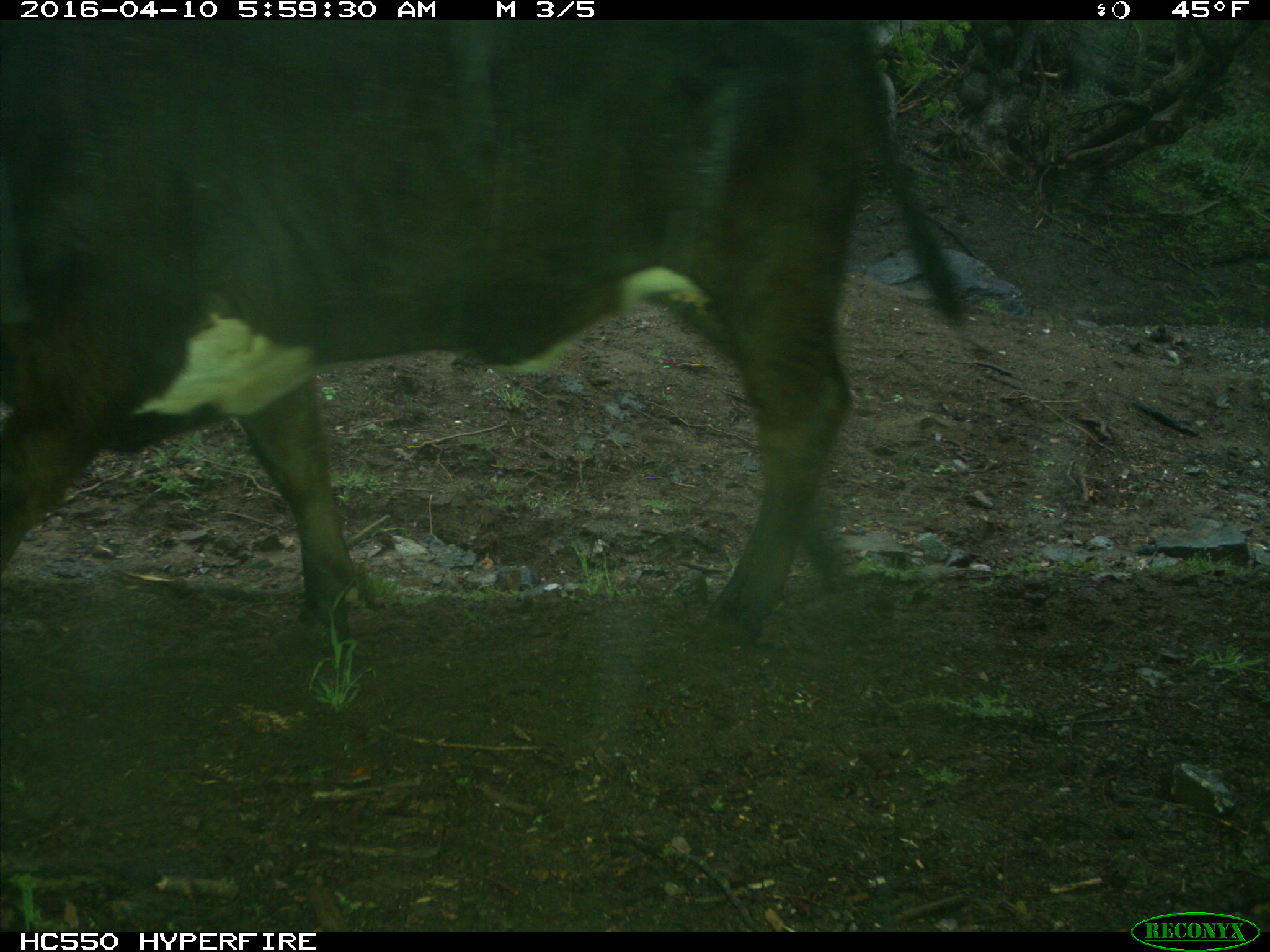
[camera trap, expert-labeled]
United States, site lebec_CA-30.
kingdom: Animalia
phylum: Chordata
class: Mammalia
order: Artiodactyla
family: Bovidae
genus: Bos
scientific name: Bos taurus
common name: domestic cow